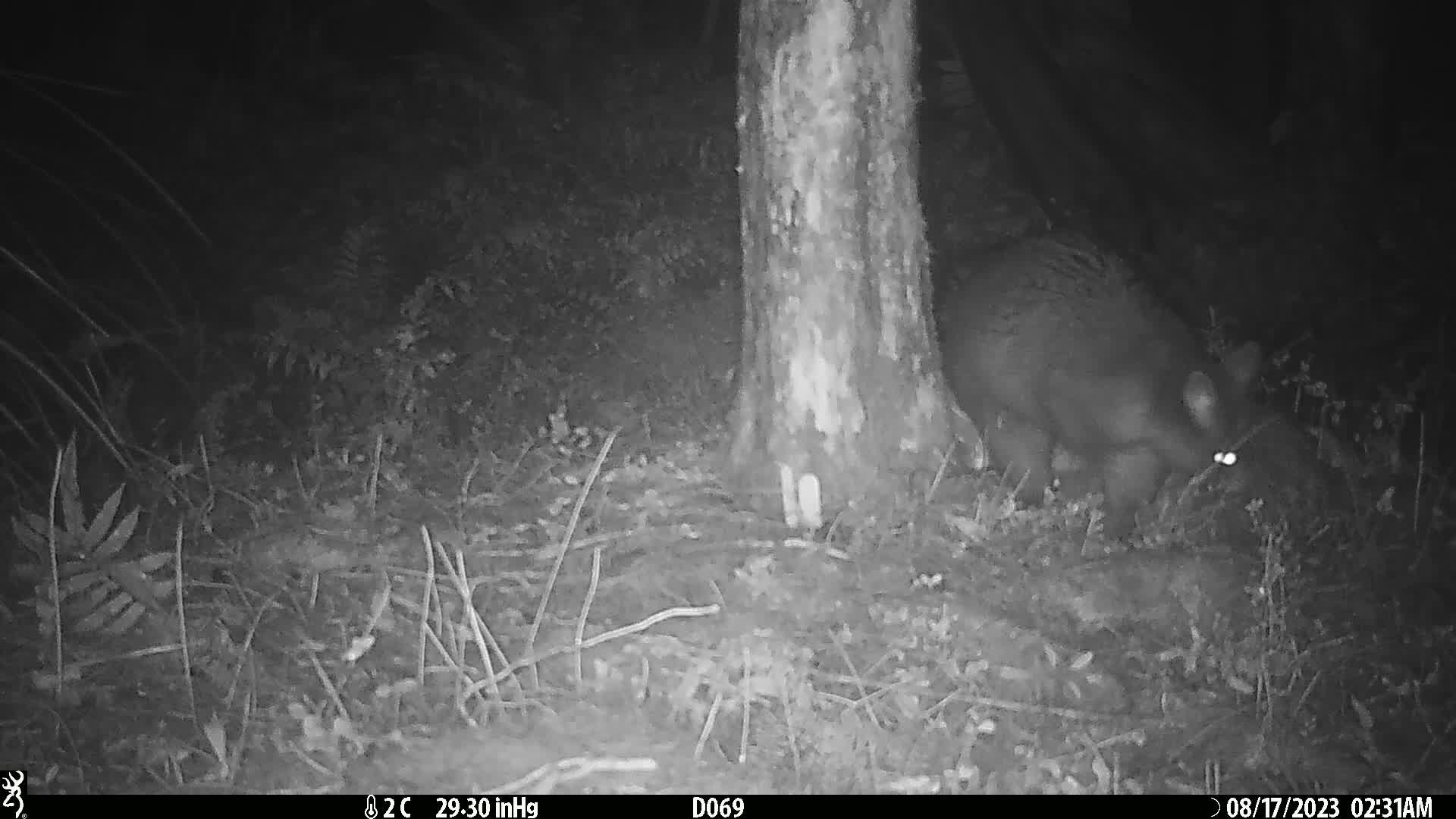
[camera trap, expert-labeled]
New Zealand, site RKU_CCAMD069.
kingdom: Animalia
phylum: Chordata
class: Mammalia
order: Diprotodontia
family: Phalangeridae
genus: Trichosurus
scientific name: Trichosurus vulpecula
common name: common brushtail possum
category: possum